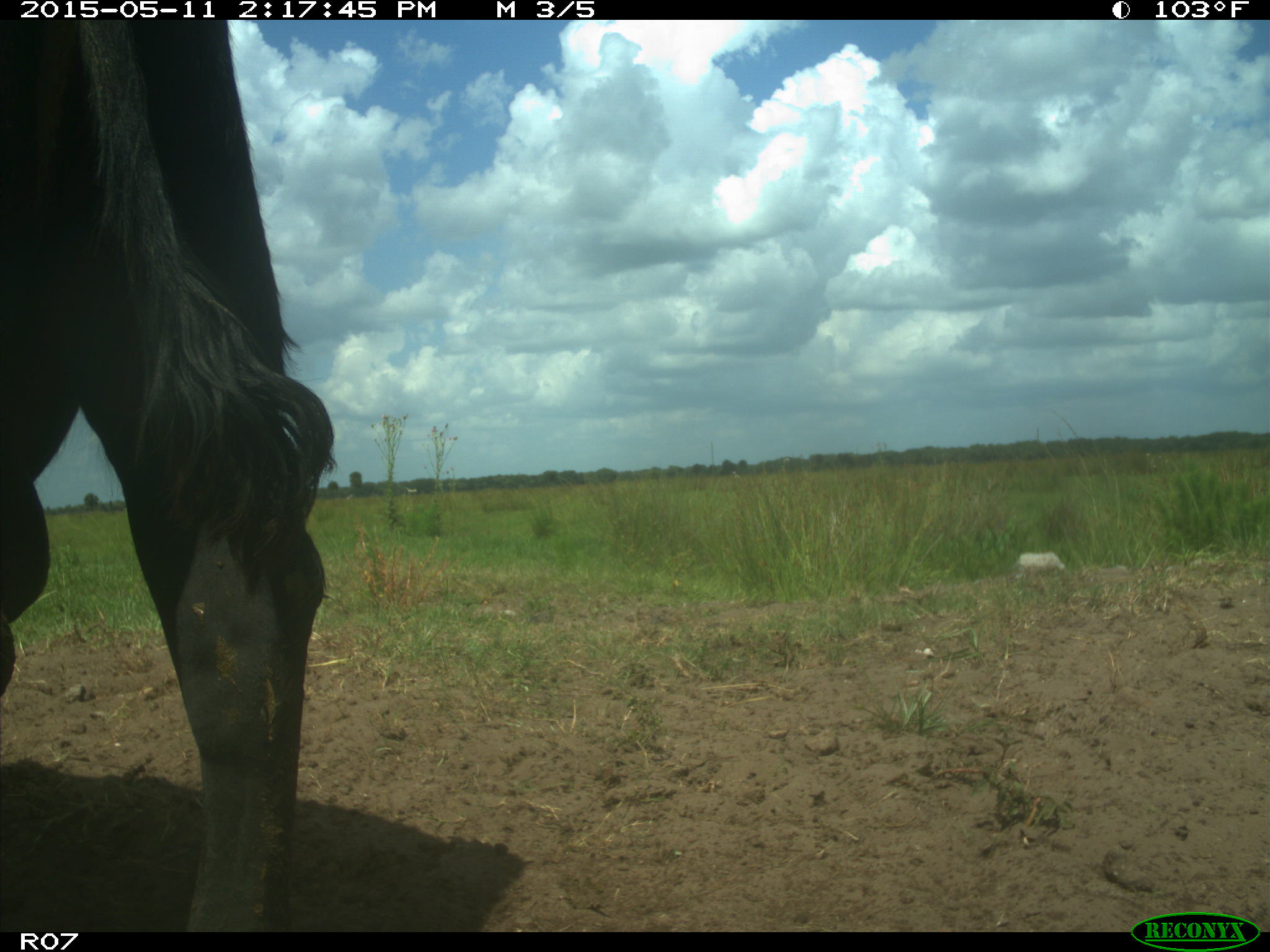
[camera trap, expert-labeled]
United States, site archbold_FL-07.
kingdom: Animalia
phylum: Chordata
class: Mammalia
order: Artiodactyla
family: Bovidae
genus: Bos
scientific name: Bos taurus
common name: domestic cow